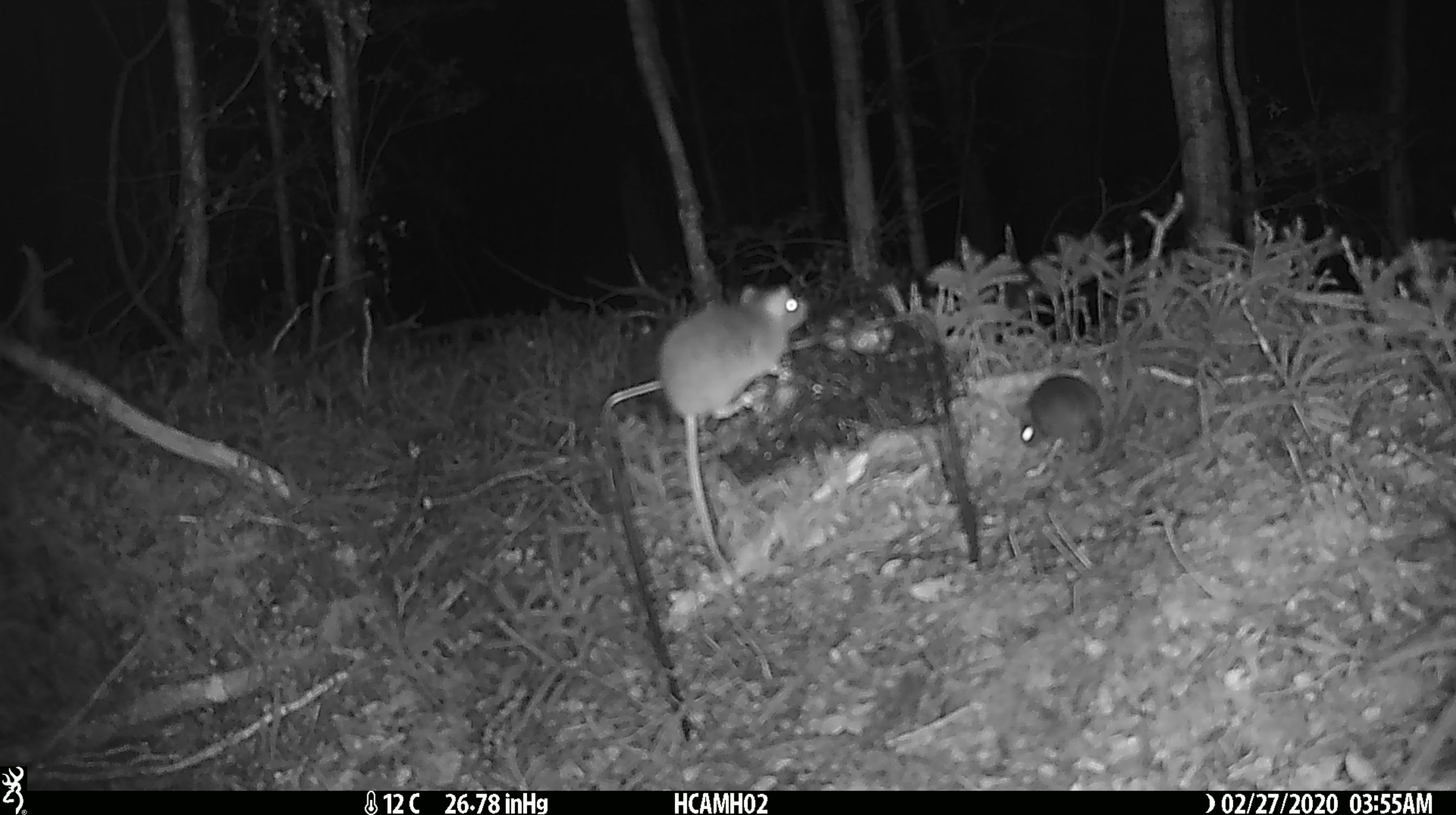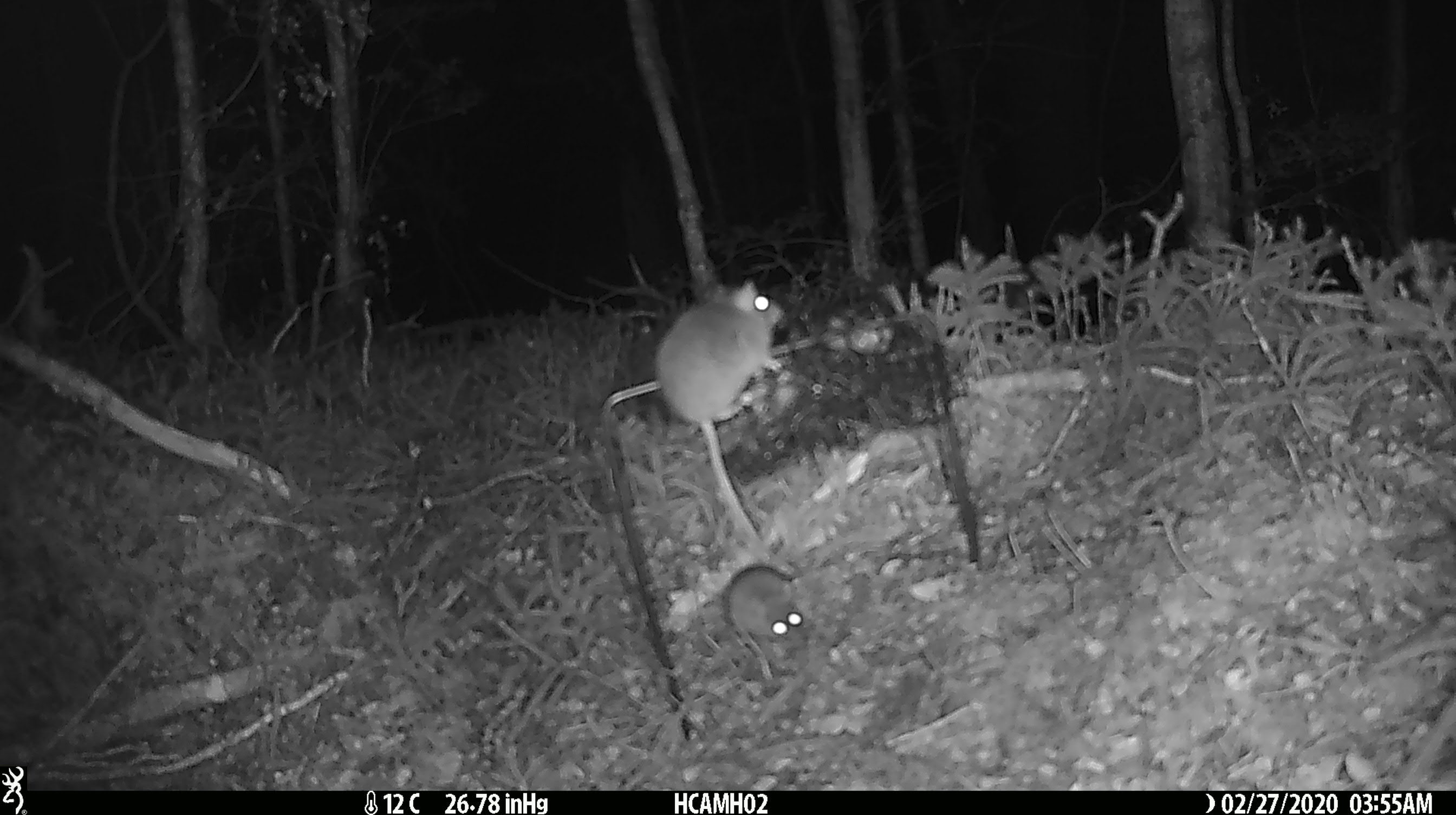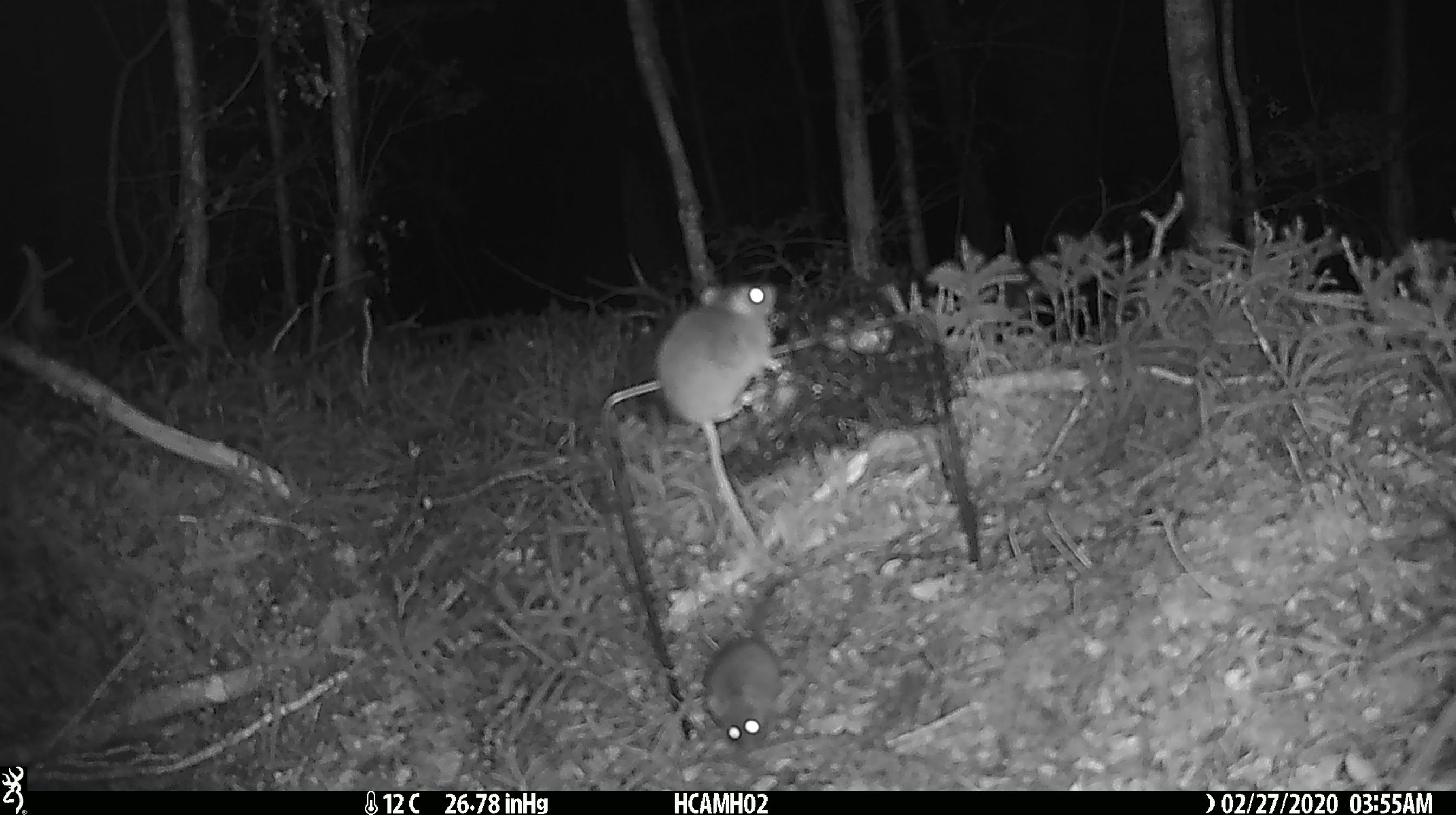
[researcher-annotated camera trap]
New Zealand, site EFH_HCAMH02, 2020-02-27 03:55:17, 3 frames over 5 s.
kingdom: Animalia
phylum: Chordata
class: Mammalia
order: Rodentia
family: Muridae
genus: Mus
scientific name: Mus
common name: mouse